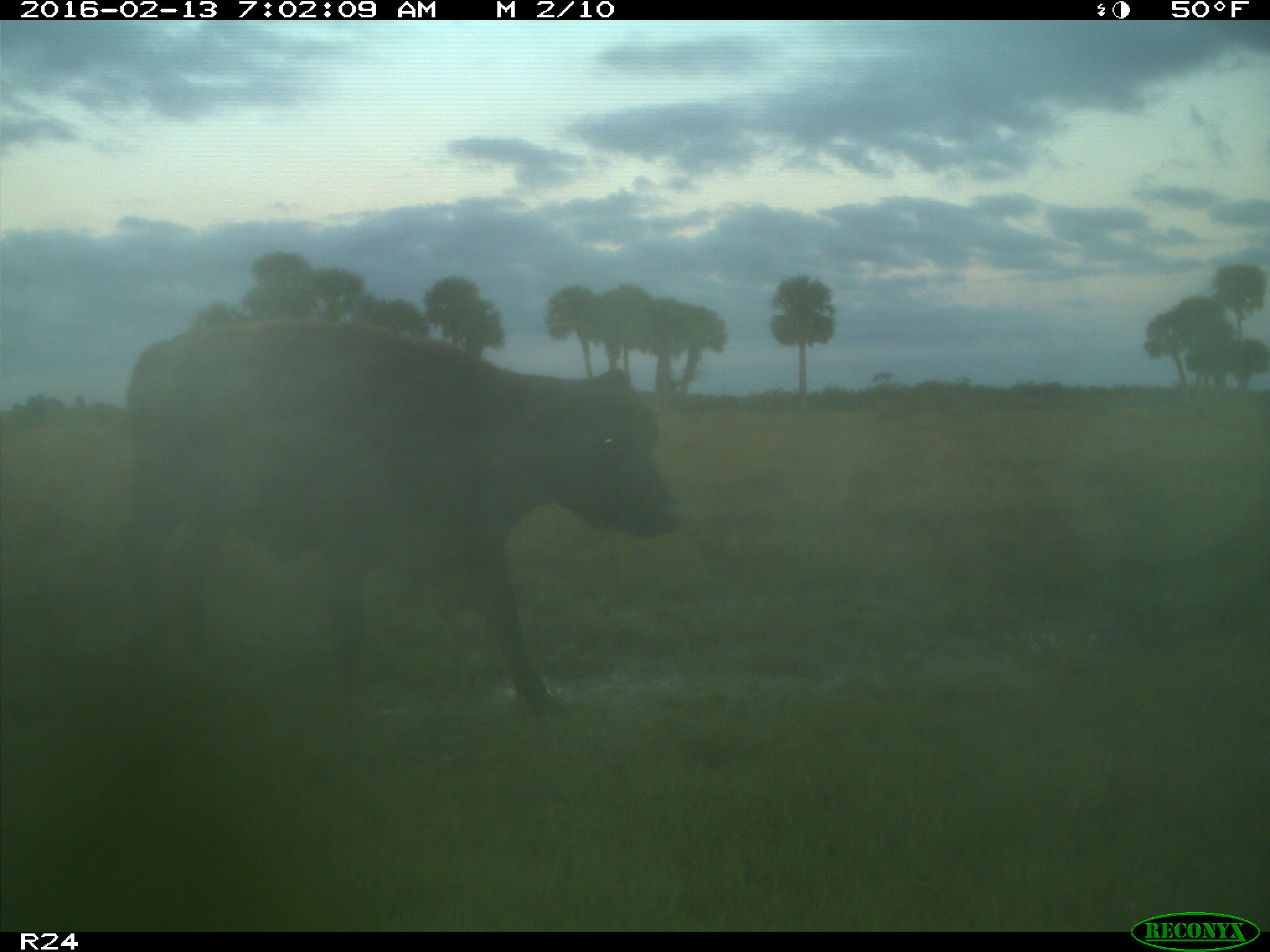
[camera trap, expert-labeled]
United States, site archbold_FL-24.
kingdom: Animalia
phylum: Chordata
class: Mammalia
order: Artiodactyla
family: Bovidae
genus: Bos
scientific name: Bos taurus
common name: domestic cow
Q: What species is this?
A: Bos taurus (domestic cow).